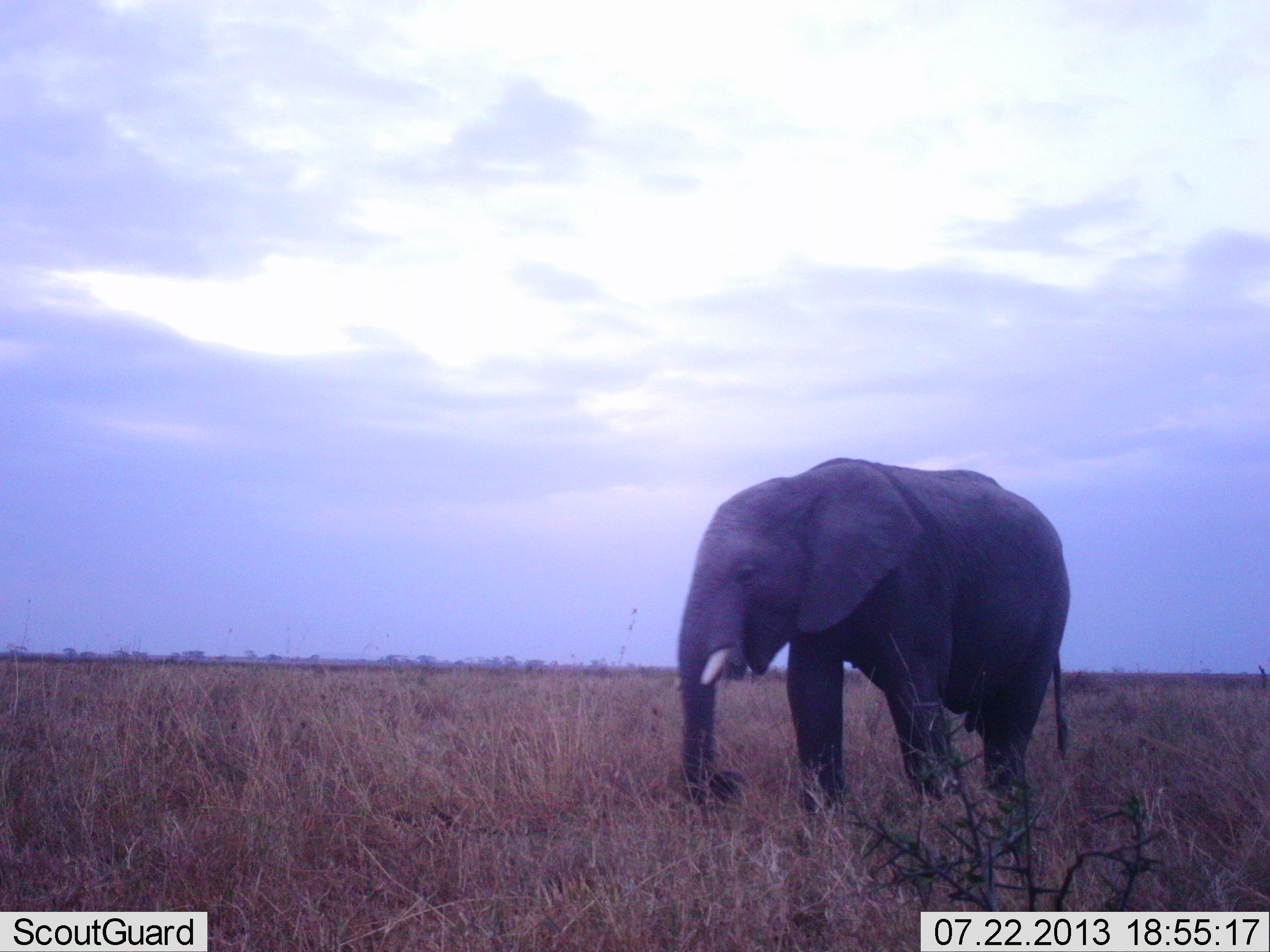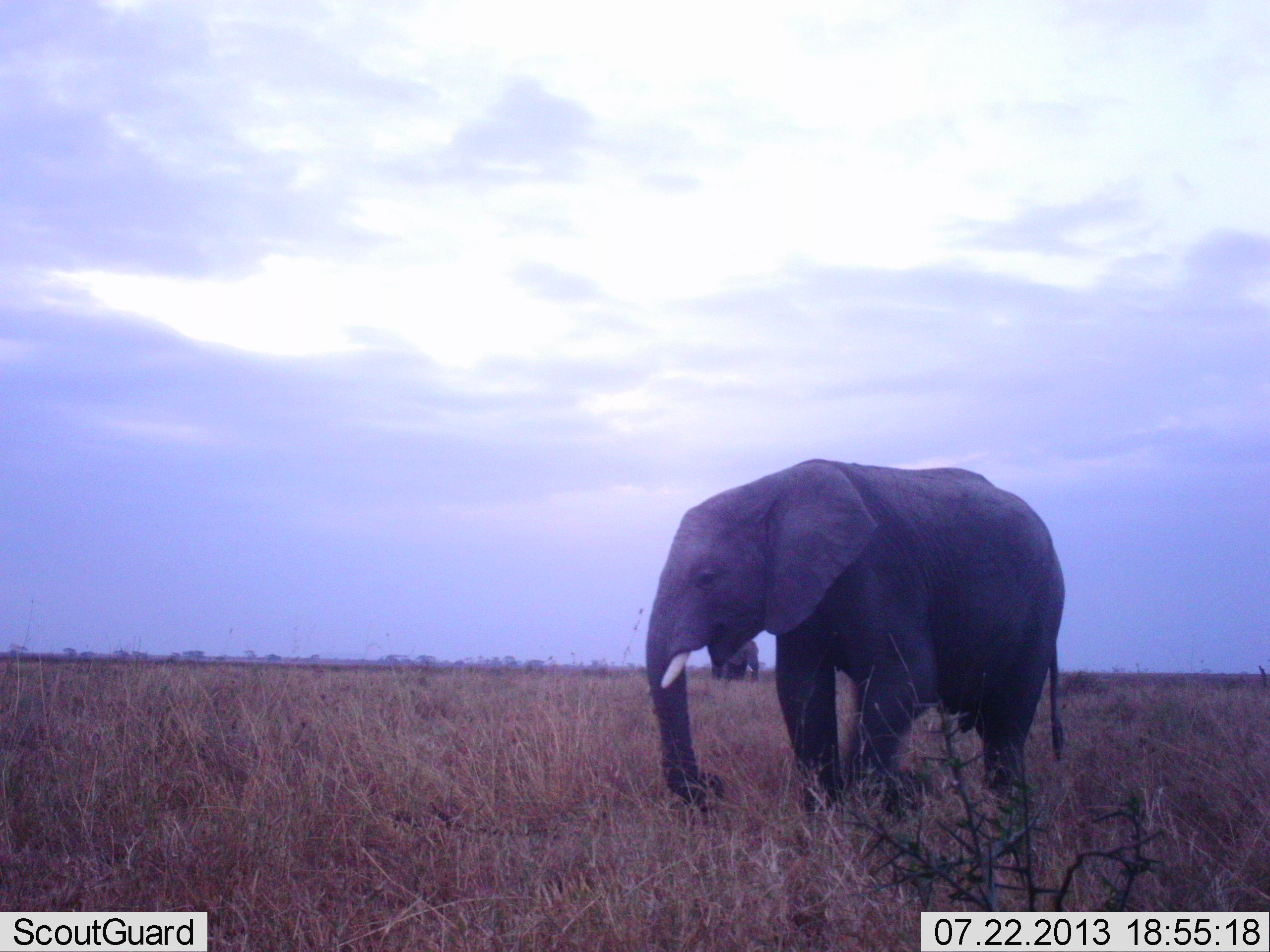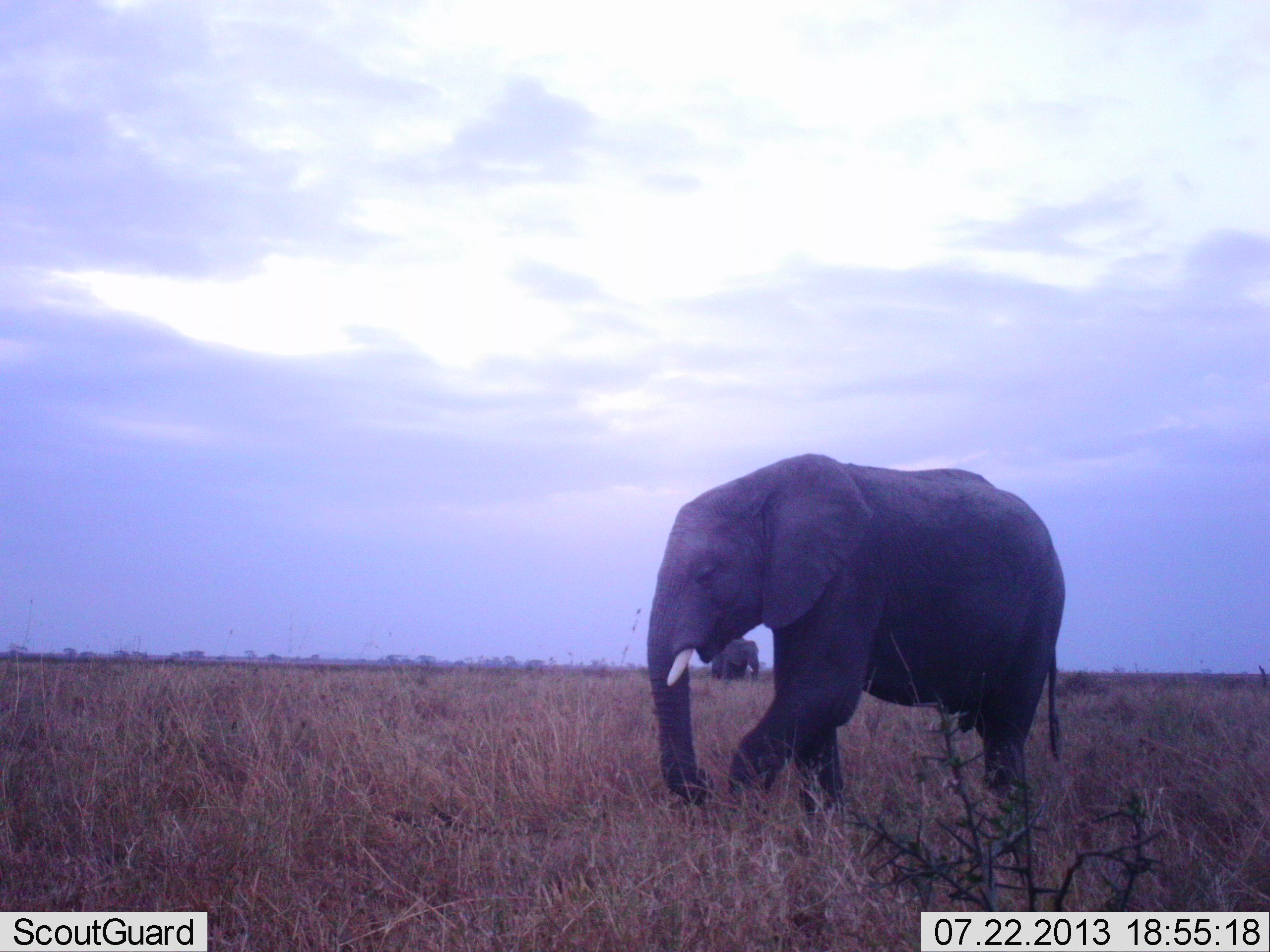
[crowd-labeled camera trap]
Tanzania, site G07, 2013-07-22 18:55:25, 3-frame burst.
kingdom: Animalia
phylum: Chordata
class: Mammalia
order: Proboscidea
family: Elephantidae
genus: Loxodonta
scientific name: Loxodonta africana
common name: african bush elephant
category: elephant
Elephant (african bush elephant) (Loxodonta africana), count 2. Behavior (volunteer vote fractions): standing 60%, resting 0%, moving 70%, interacting 0%. Young present (vote fraction): 0%. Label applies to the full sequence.